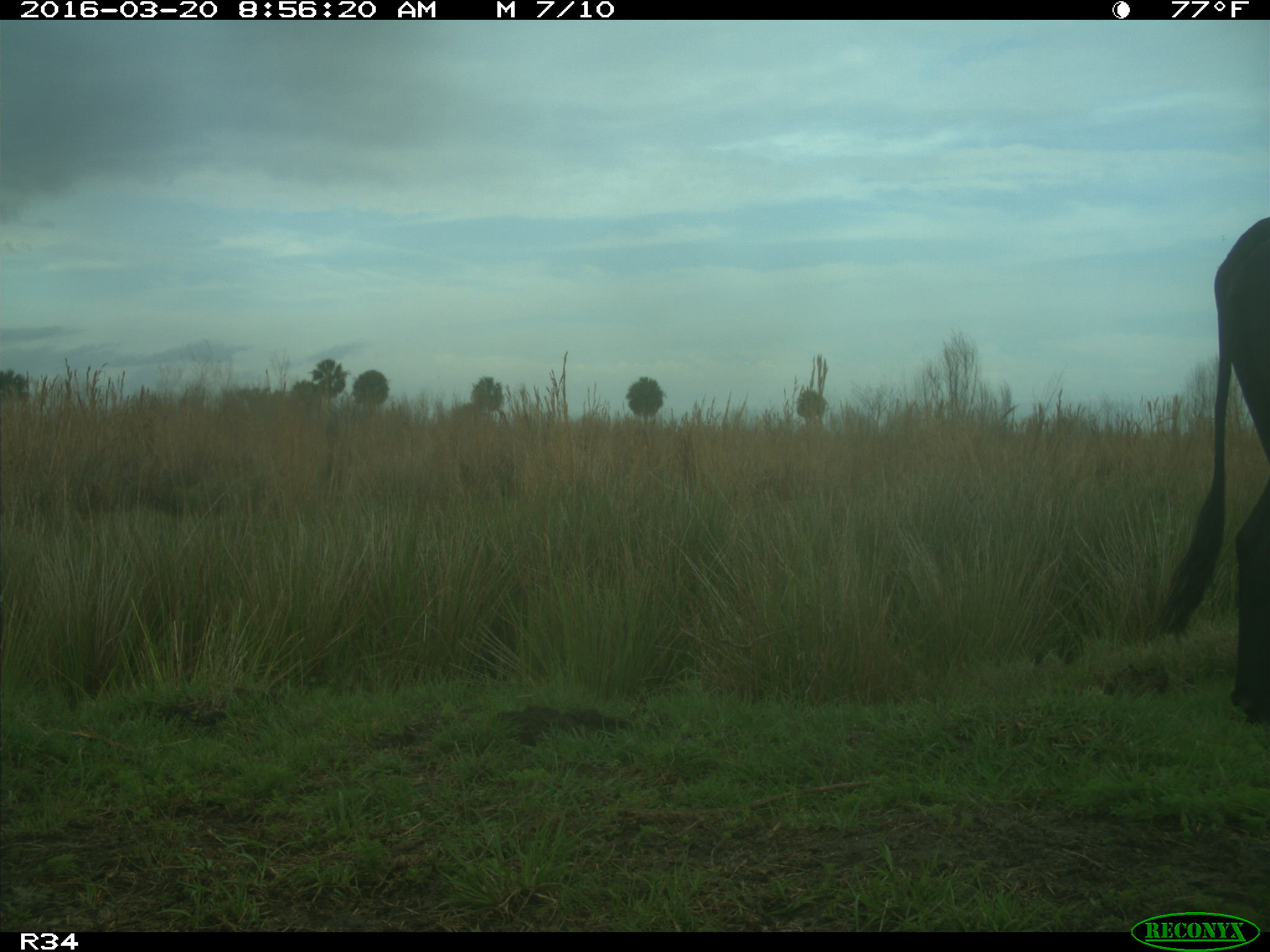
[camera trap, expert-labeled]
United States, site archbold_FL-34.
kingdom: Animalia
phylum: Chordata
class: Mammalia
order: Artiodactyla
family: Bovidae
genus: Bos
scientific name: Bos taurus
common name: domestic cow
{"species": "Bos taurus (domestic cow)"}